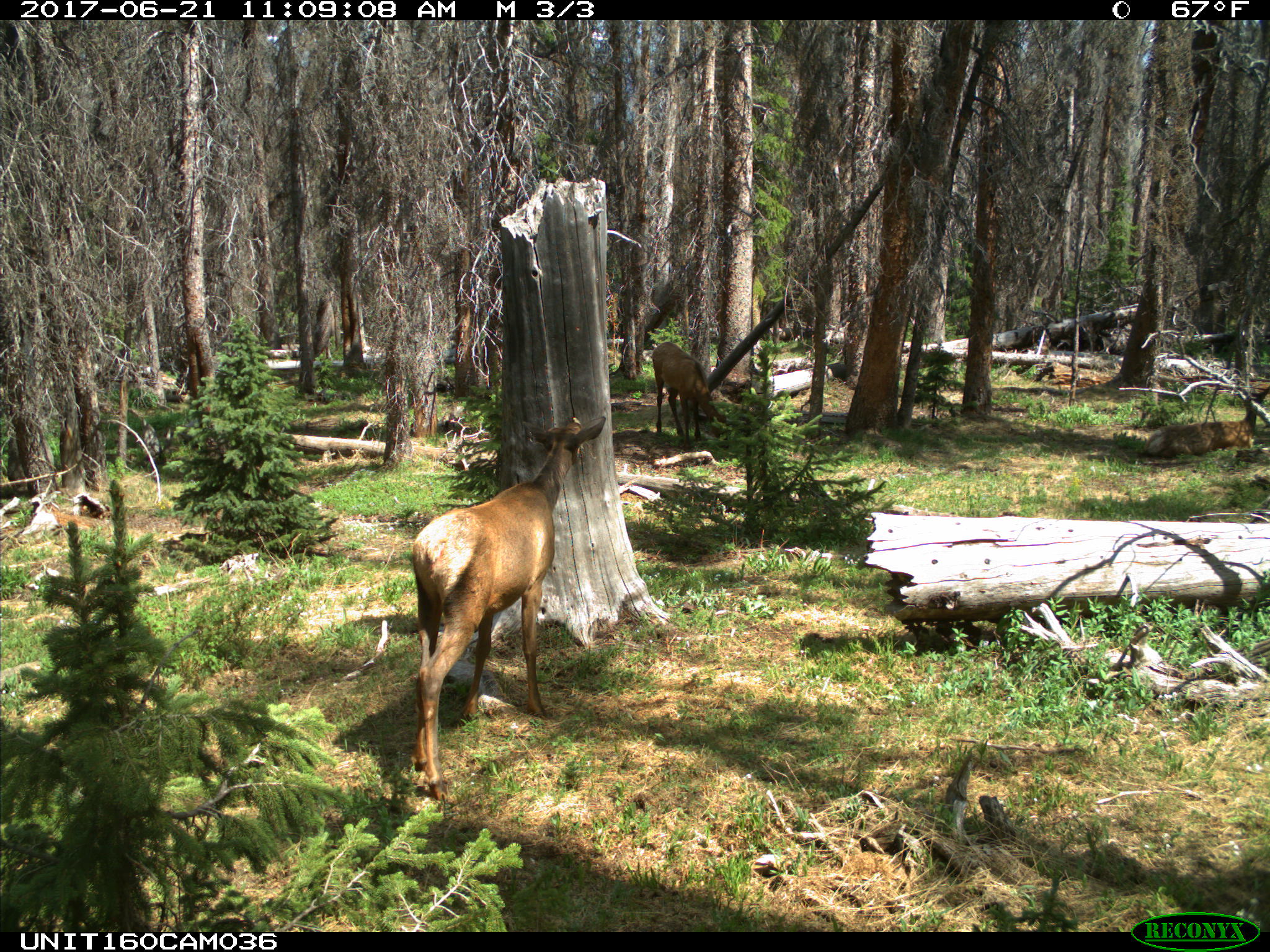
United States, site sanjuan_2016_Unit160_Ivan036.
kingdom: Animalia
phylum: Chordata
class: Mammalia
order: Artiodactyla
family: Cervidae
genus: Cervus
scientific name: Cervus elaphus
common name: red deer